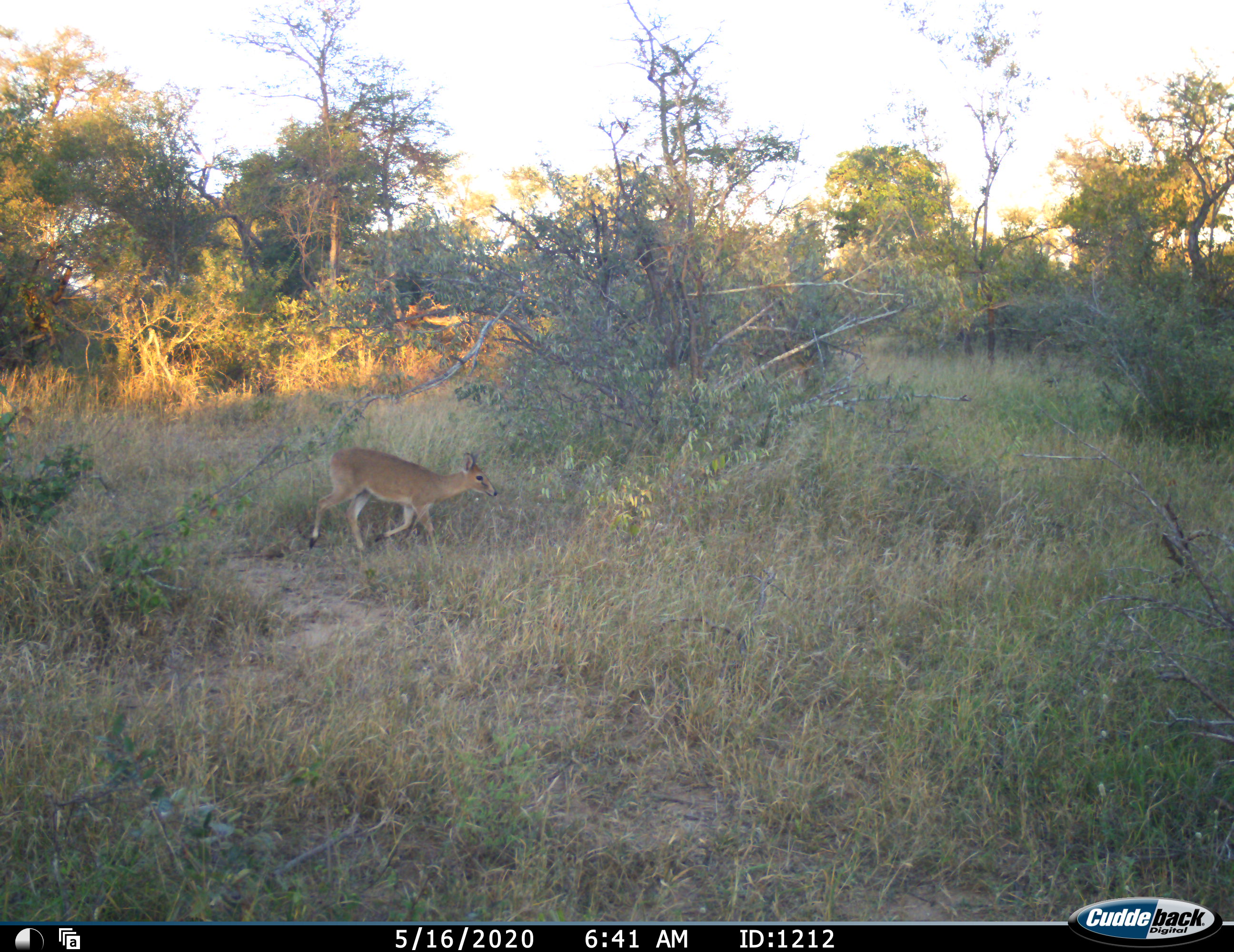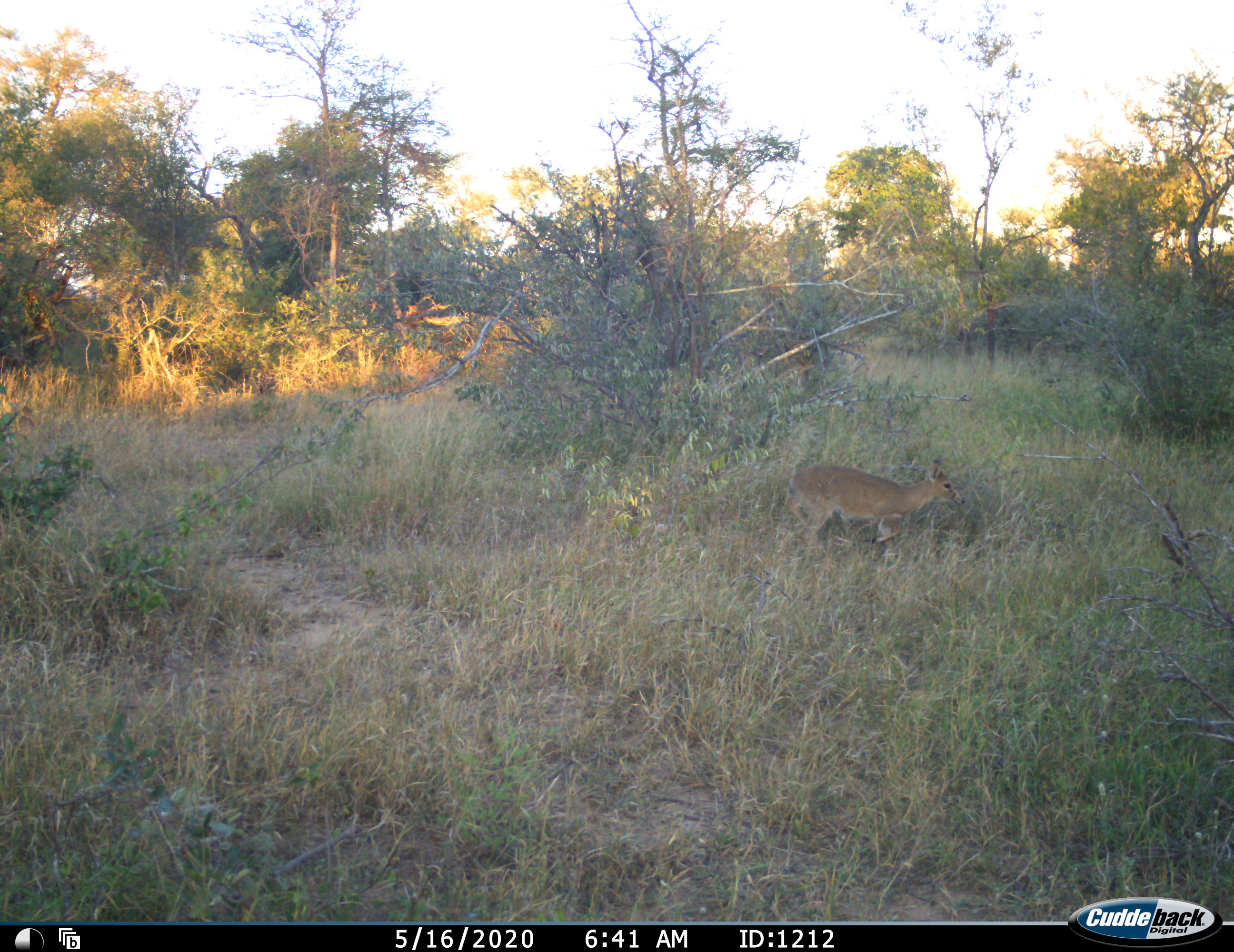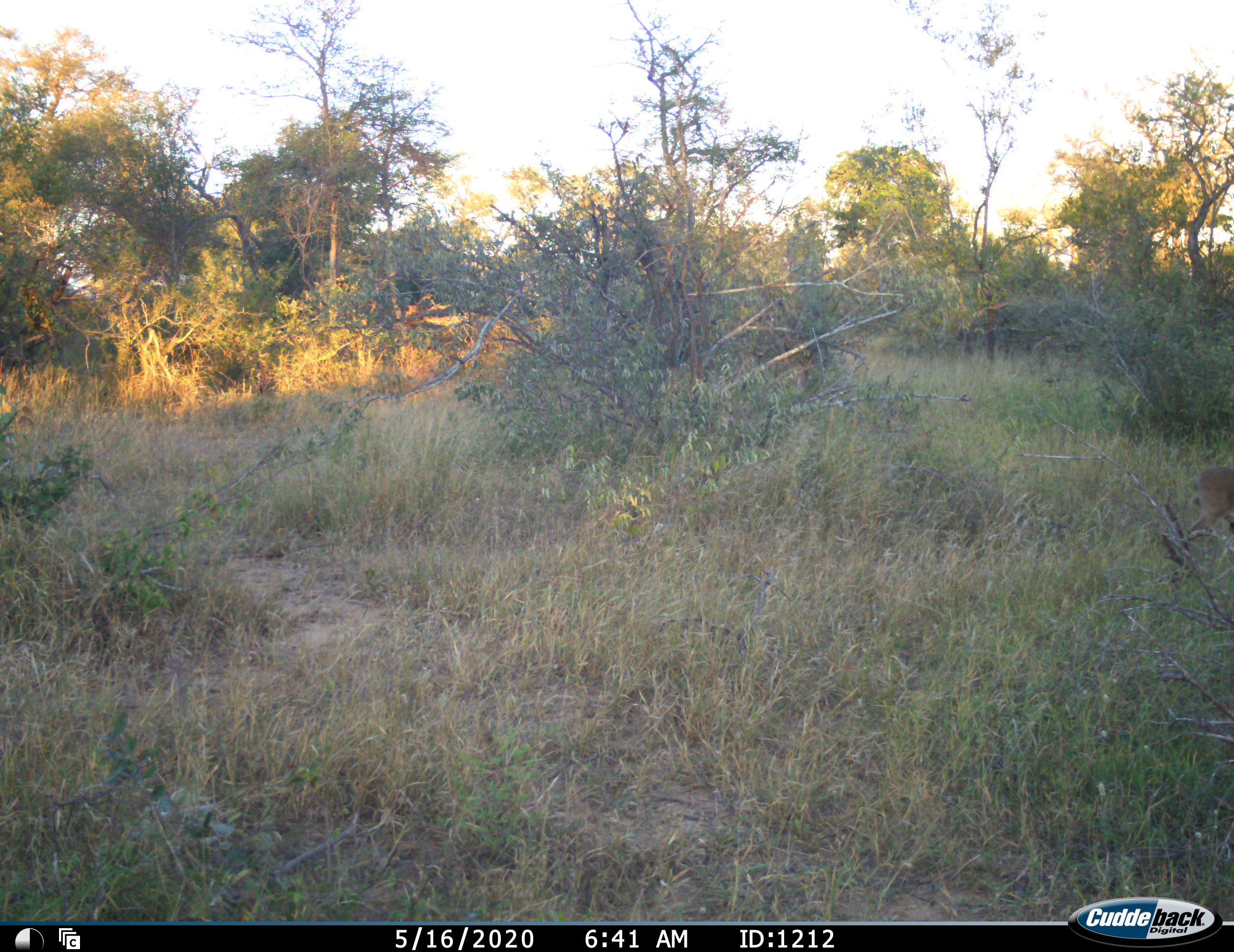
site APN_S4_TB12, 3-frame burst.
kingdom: Animalia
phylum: Chordata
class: Mammalia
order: Artiodactyla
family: Bovidae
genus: Sylvicapra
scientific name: Sylvicapra grimmia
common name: common duiker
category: duikercommongrey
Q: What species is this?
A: Duikercommongrey (common duiker) (Sylvicapra grimmia).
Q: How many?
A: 1.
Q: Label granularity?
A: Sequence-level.